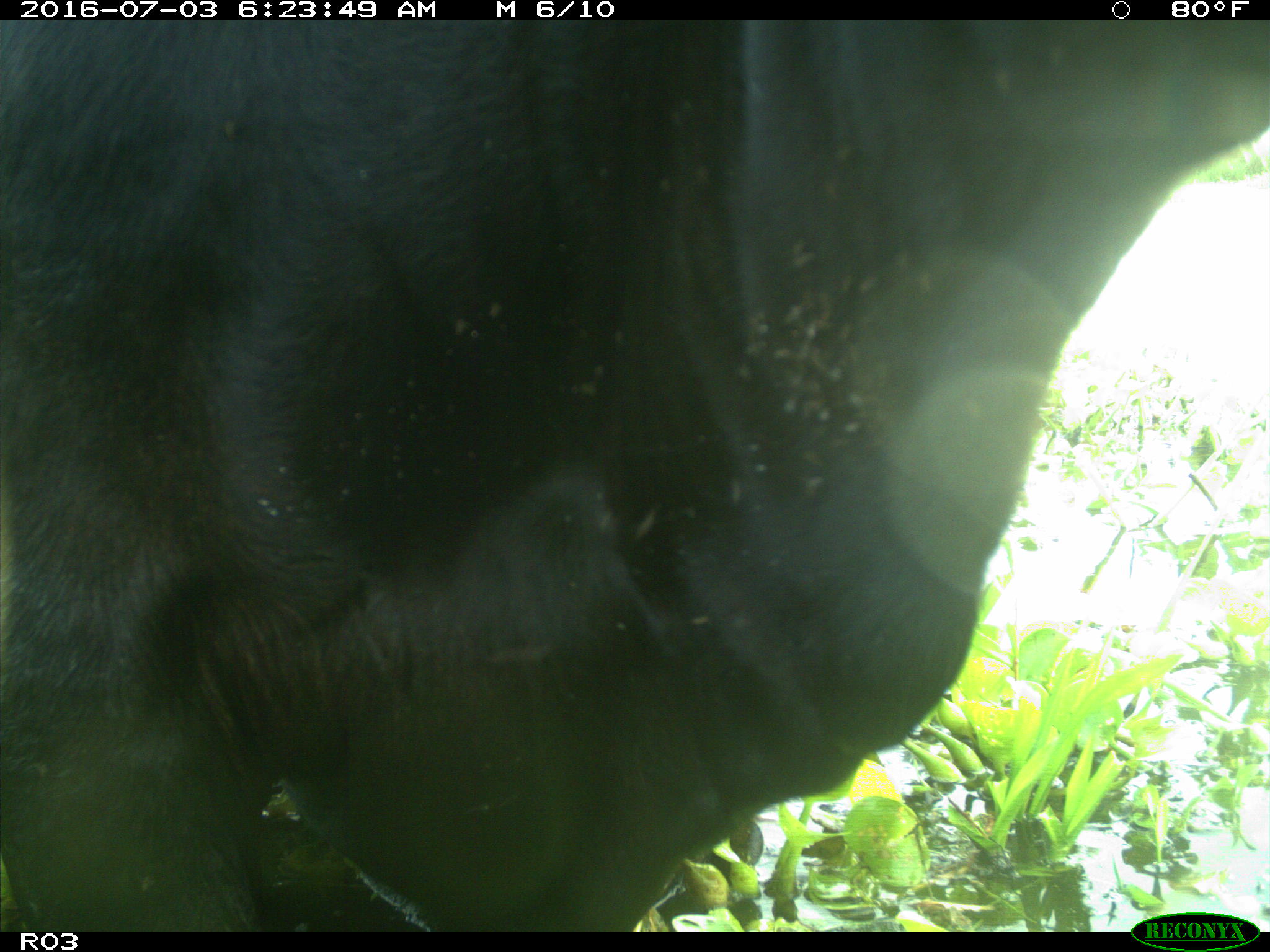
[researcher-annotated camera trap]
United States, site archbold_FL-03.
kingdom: Animalia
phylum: Chordata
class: Mammalia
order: Artiodactyla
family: Bovidae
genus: Bos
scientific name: Bos taurus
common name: domestic cow